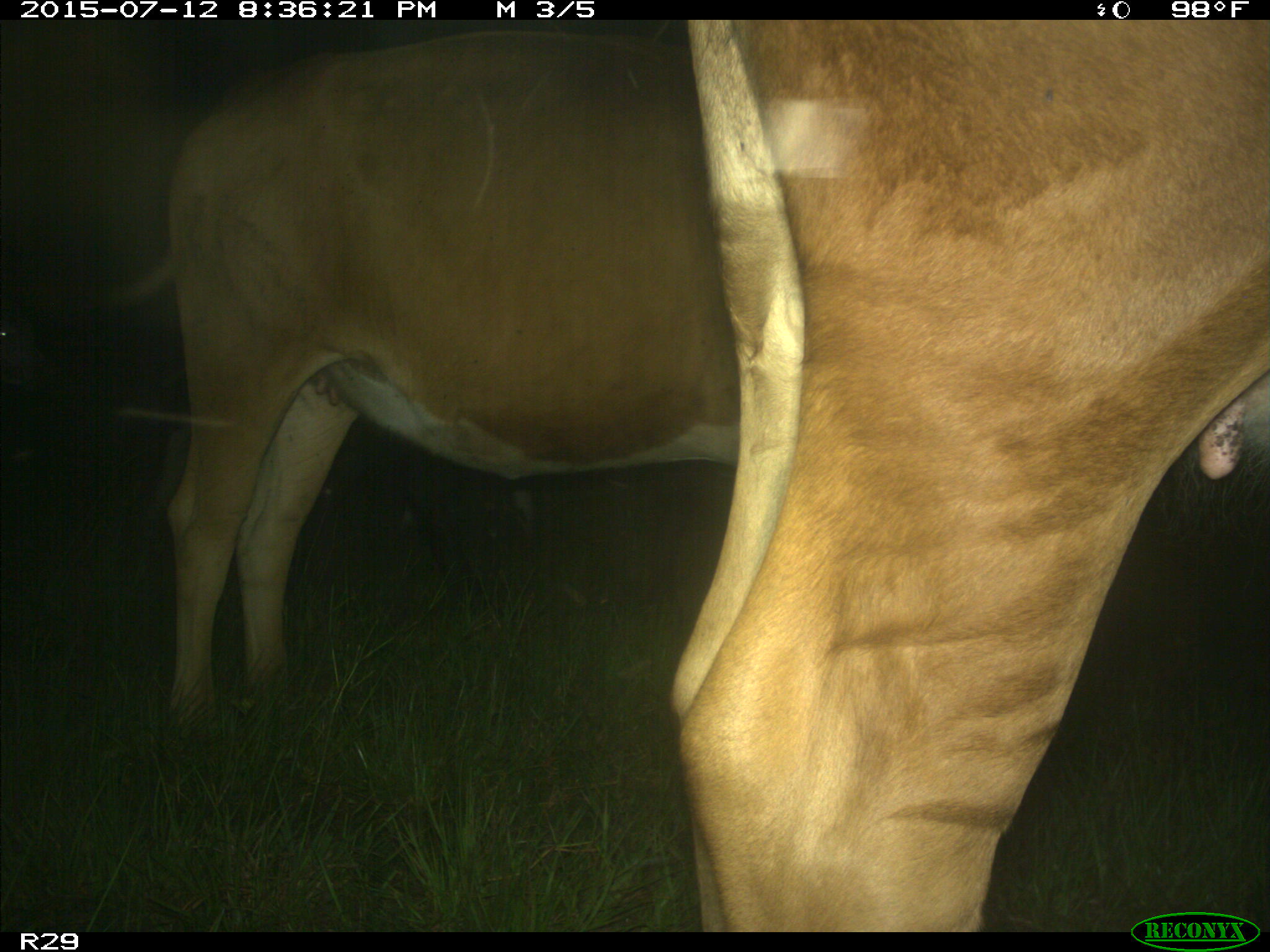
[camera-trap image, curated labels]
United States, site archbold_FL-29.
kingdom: Animalia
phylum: Chordata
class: Mammalia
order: Artiodactyla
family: Bovidae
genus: Bos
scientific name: Bos taurus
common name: domestic cow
Bos taurus (domestic cow).